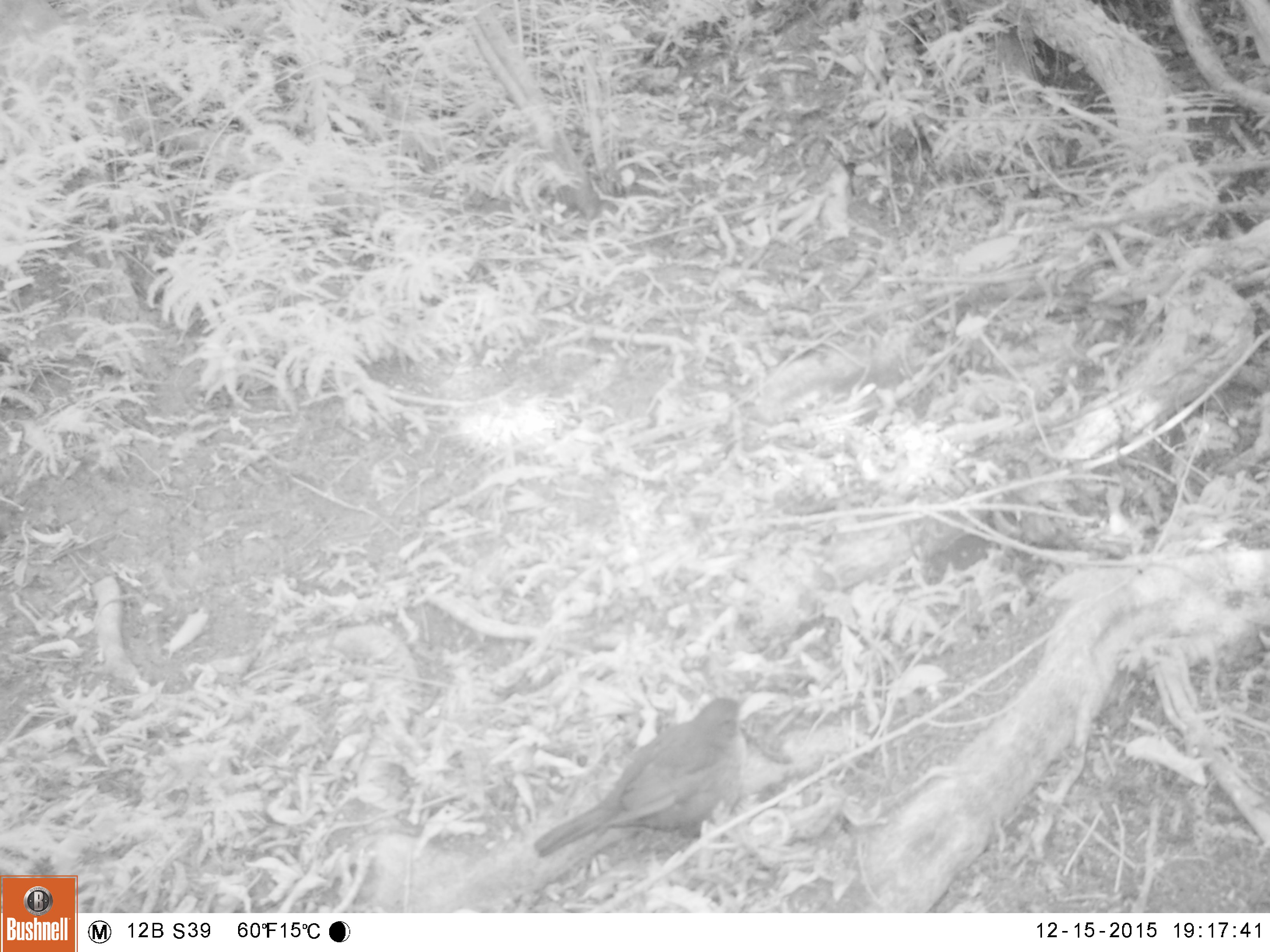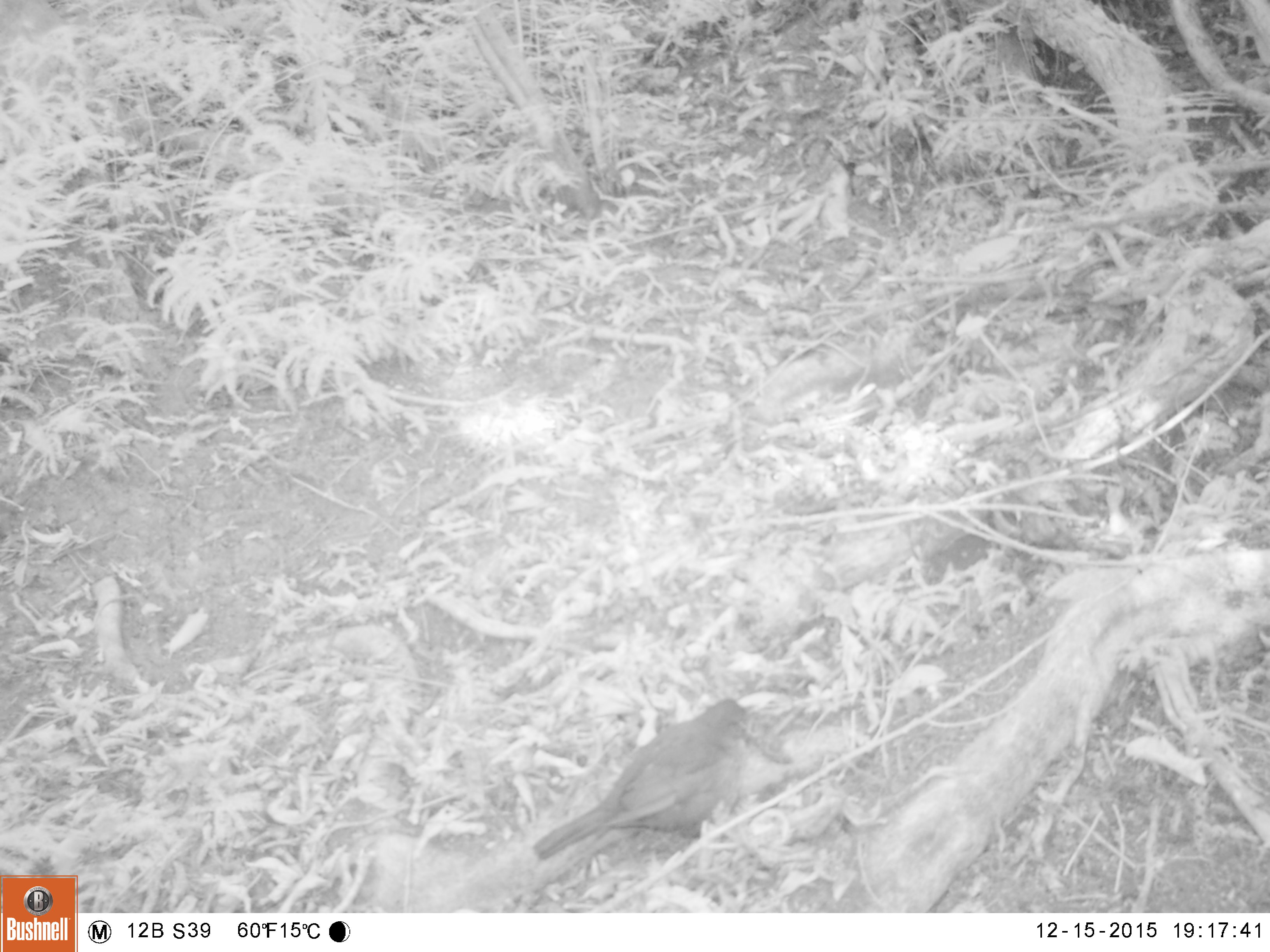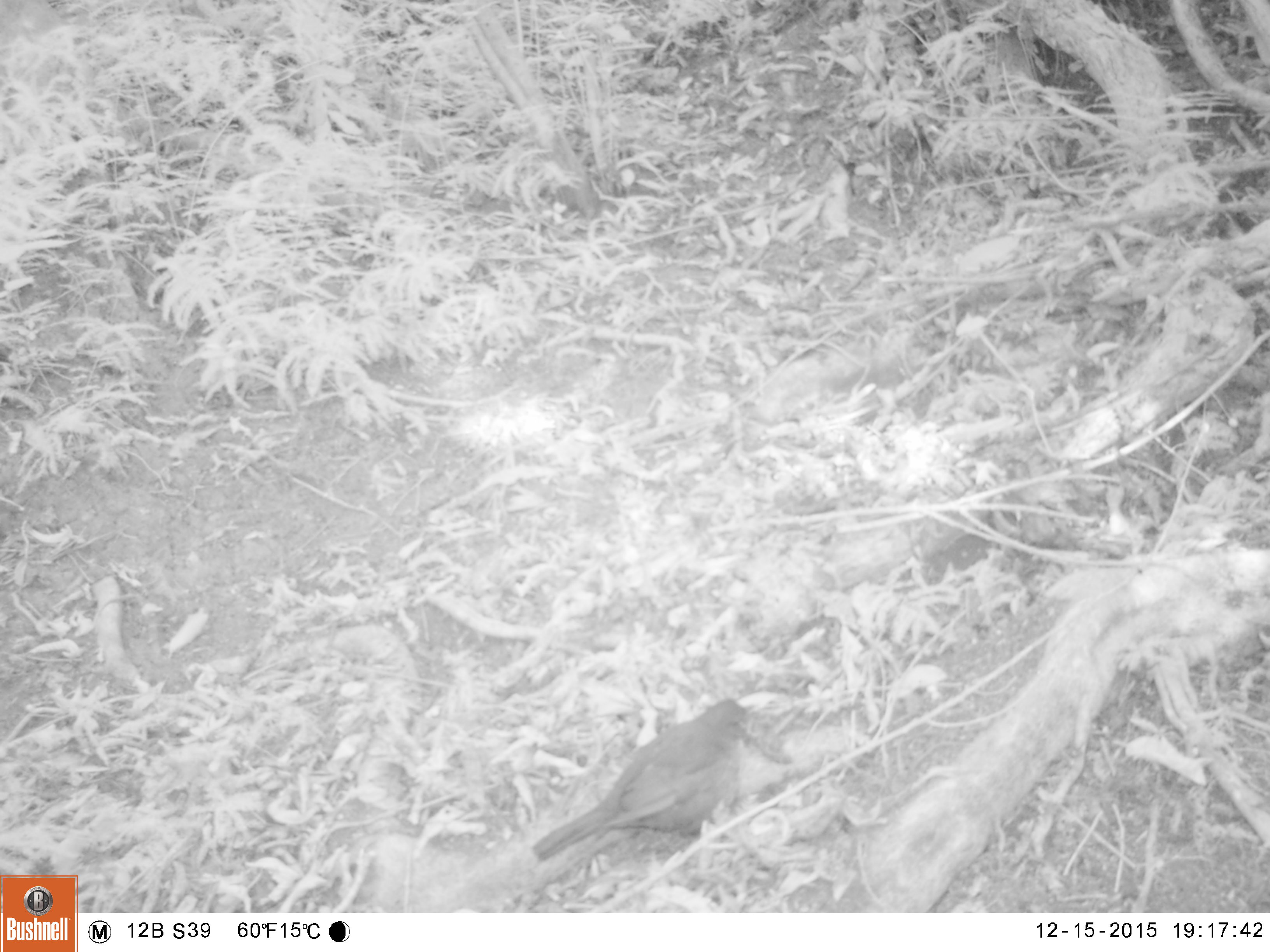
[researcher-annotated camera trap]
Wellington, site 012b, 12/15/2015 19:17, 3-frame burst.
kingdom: Animalia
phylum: Chordata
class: Aves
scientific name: Aves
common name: bird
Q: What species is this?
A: Bird (Aves).